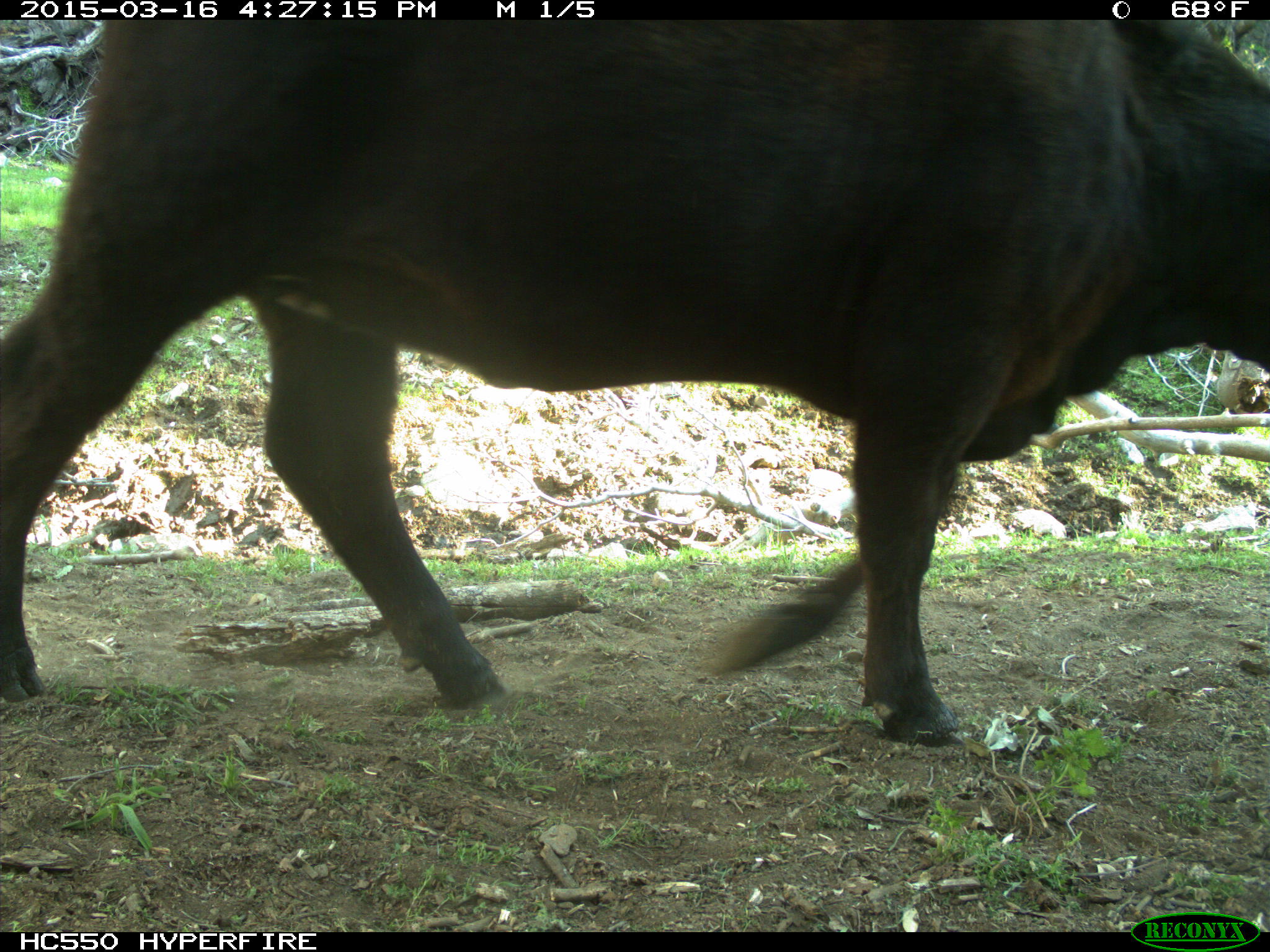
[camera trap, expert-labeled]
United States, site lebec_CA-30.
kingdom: Animalia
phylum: Chordata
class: Mammalia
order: Artiodactyla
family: Bovidae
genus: Bos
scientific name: Bos taurus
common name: domestic cow